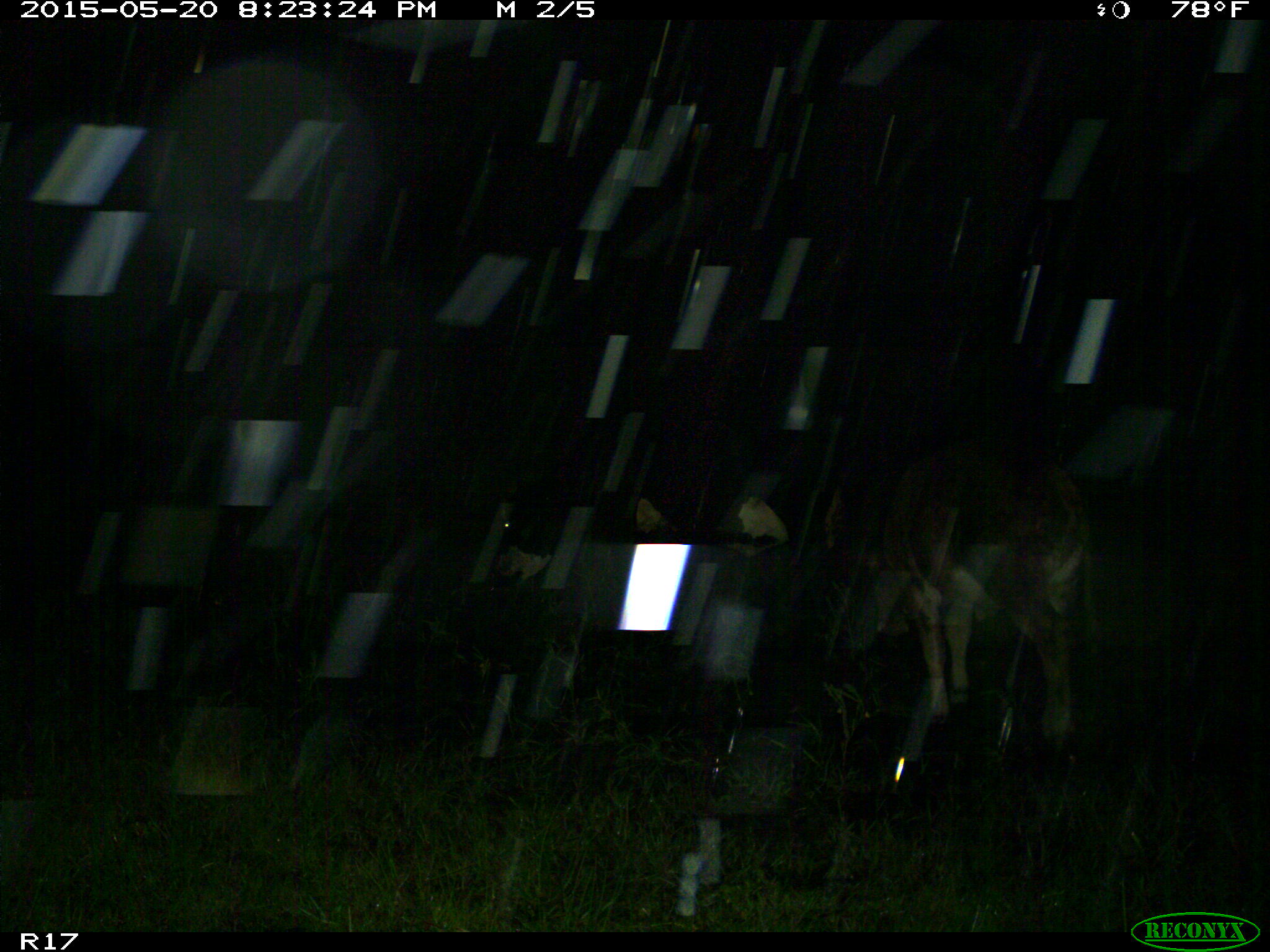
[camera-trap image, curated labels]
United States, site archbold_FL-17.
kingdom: Animalia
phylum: Chordata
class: Mammalia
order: Artiodactyla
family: Bovidae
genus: Bos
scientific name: Bos taurus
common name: domestic cow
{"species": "Bos taurus (domestic cow)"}